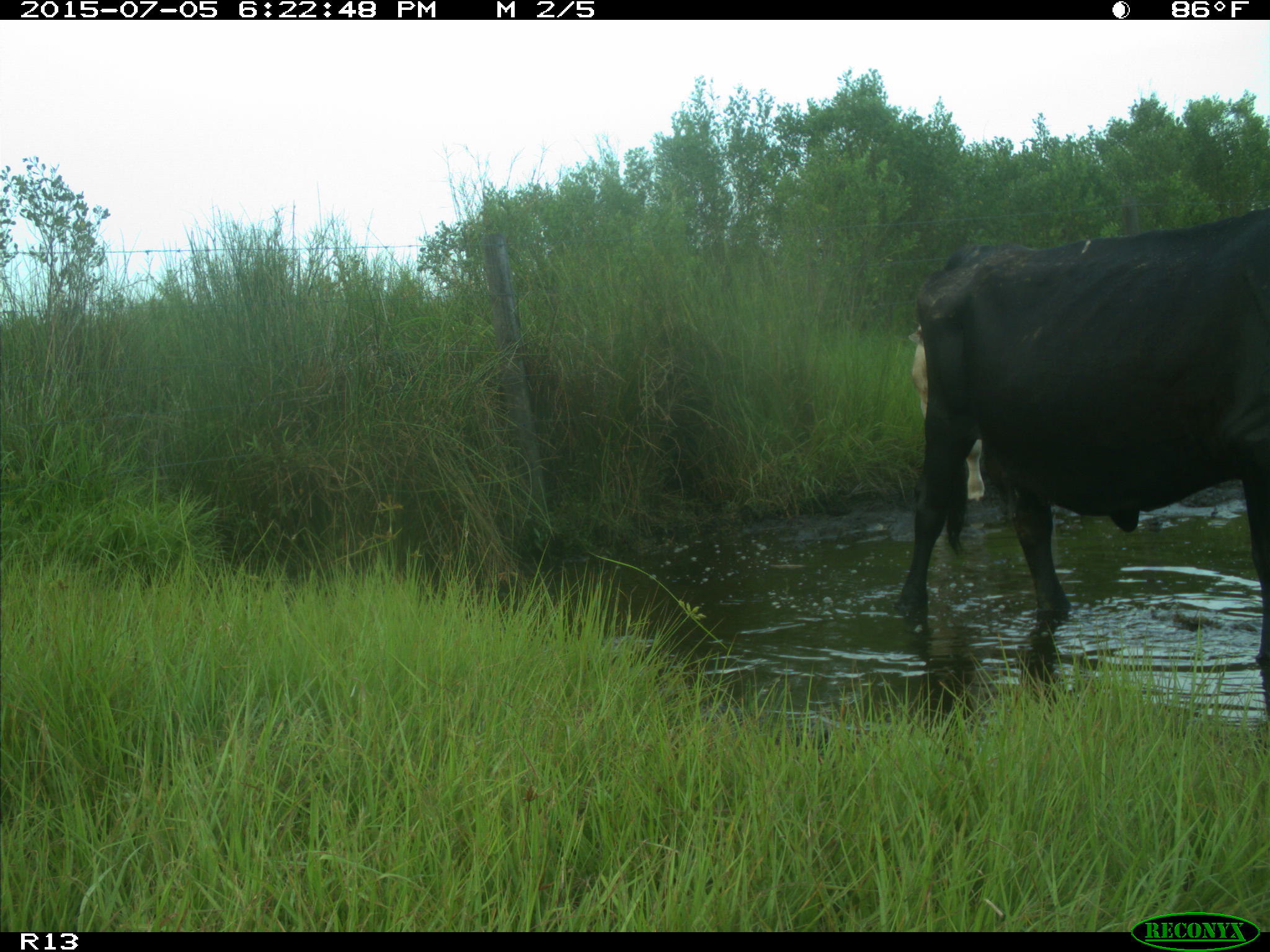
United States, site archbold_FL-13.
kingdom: Animalia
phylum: Chordata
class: Mammalia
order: Artiodactyla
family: Bovidae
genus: Bos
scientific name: Bos taurus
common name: domestic cow